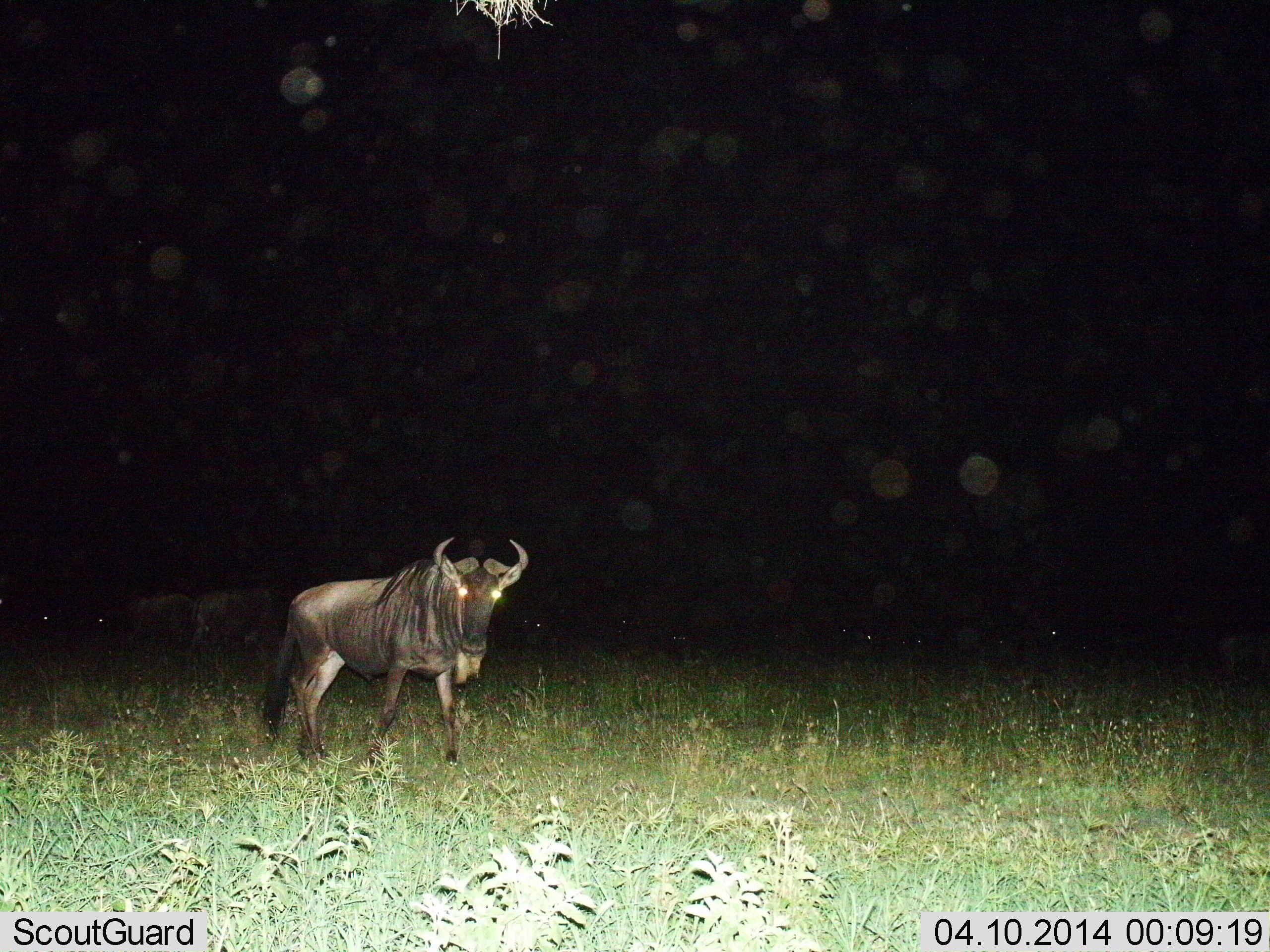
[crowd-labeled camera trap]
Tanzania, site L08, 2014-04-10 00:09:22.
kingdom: Animalia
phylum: Chordata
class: Mammalia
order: Artiodactyla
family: Bovidae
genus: Connochaetes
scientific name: Connochaetes taurinus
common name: blue wildebeest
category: wildebeest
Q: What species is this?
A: Wildebeest (blue wildebeest) (Connochaetes taurinus).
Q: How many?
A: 6.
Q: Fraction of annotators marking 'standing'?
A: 60%.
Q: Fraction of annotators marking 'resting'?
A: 20%.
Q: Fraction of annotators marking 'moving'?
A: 30%.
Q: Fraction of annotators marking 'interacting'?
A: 0%.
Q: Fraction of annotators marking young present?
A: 0%.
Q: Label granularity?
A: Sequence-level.